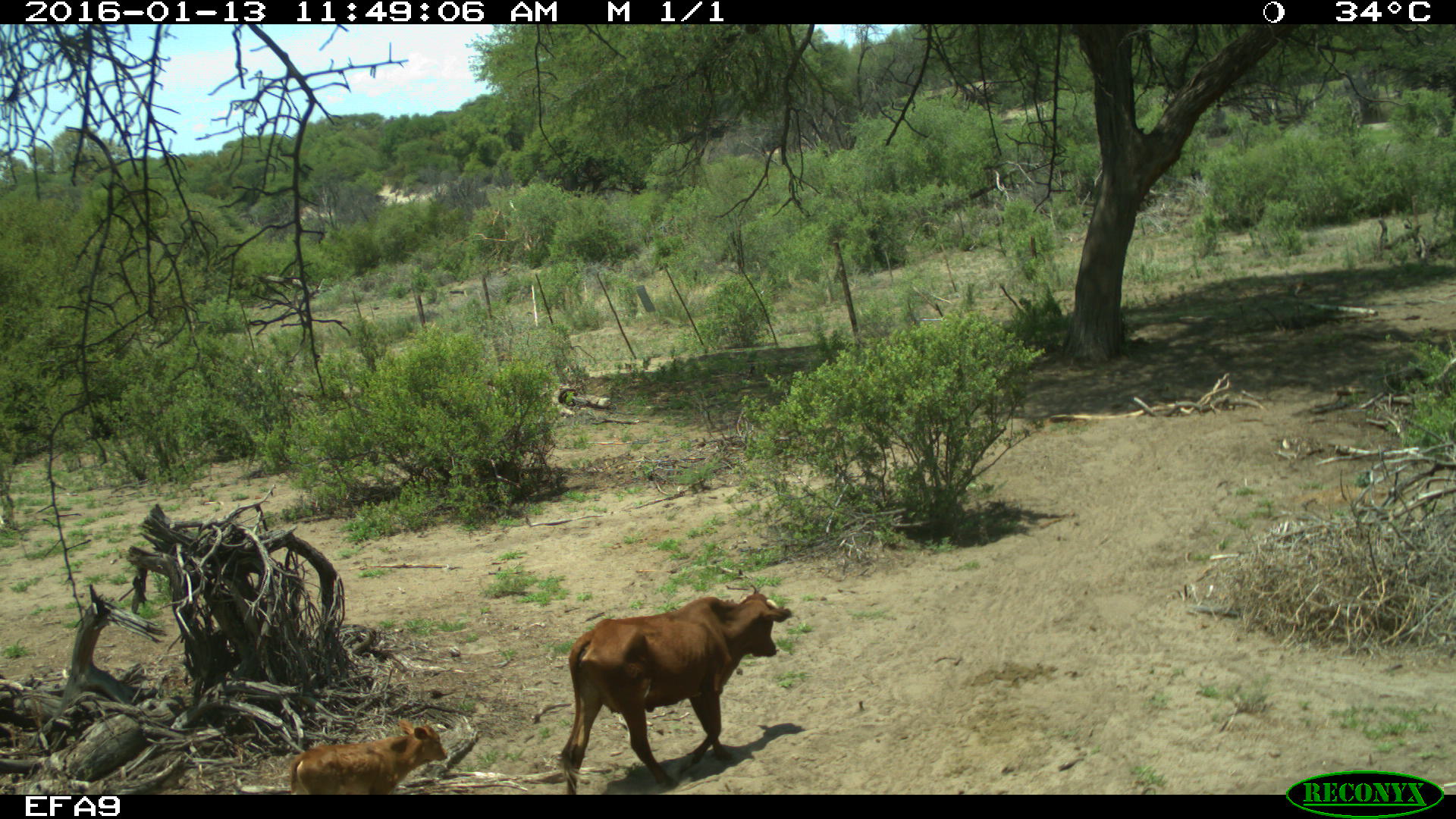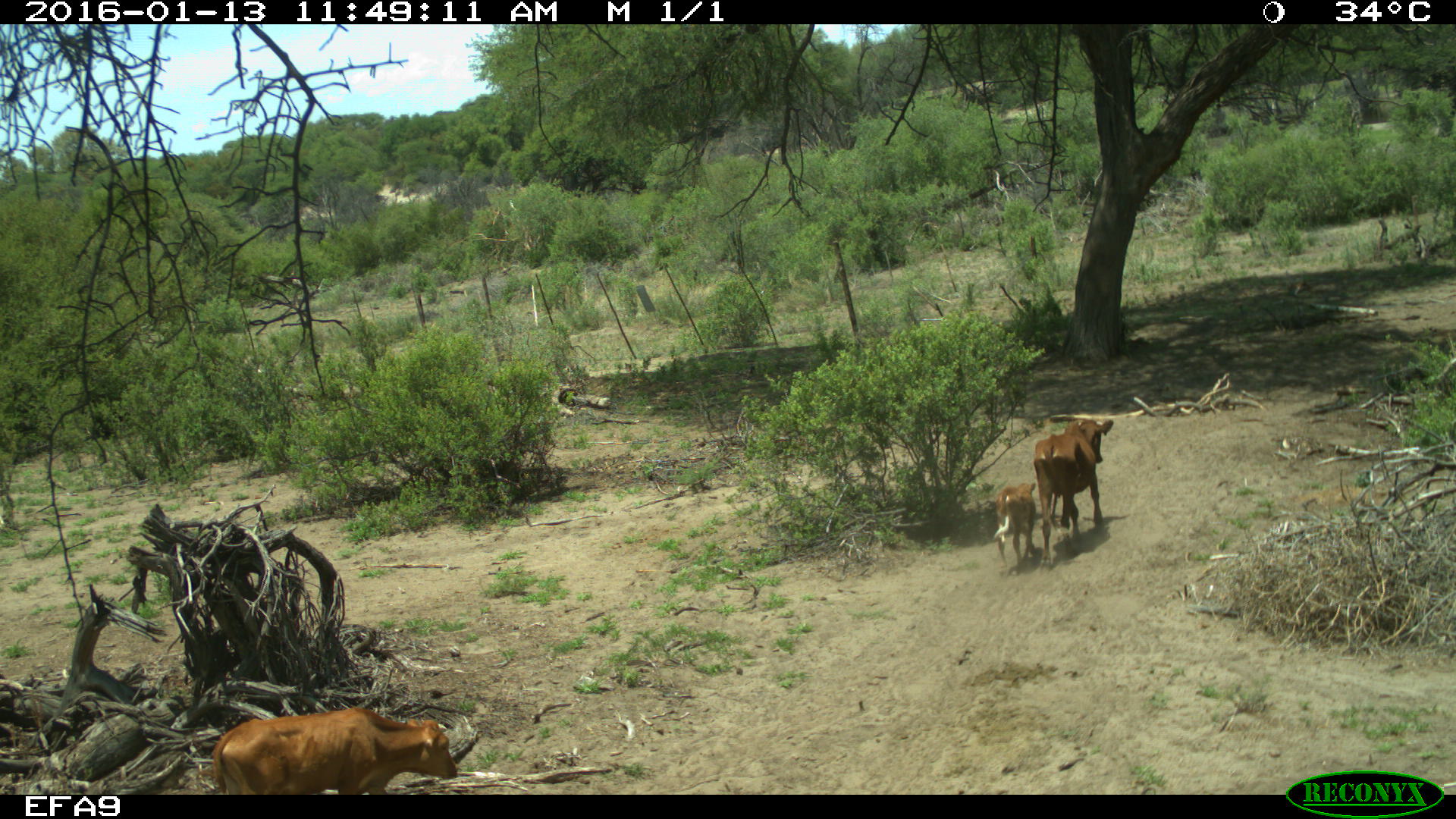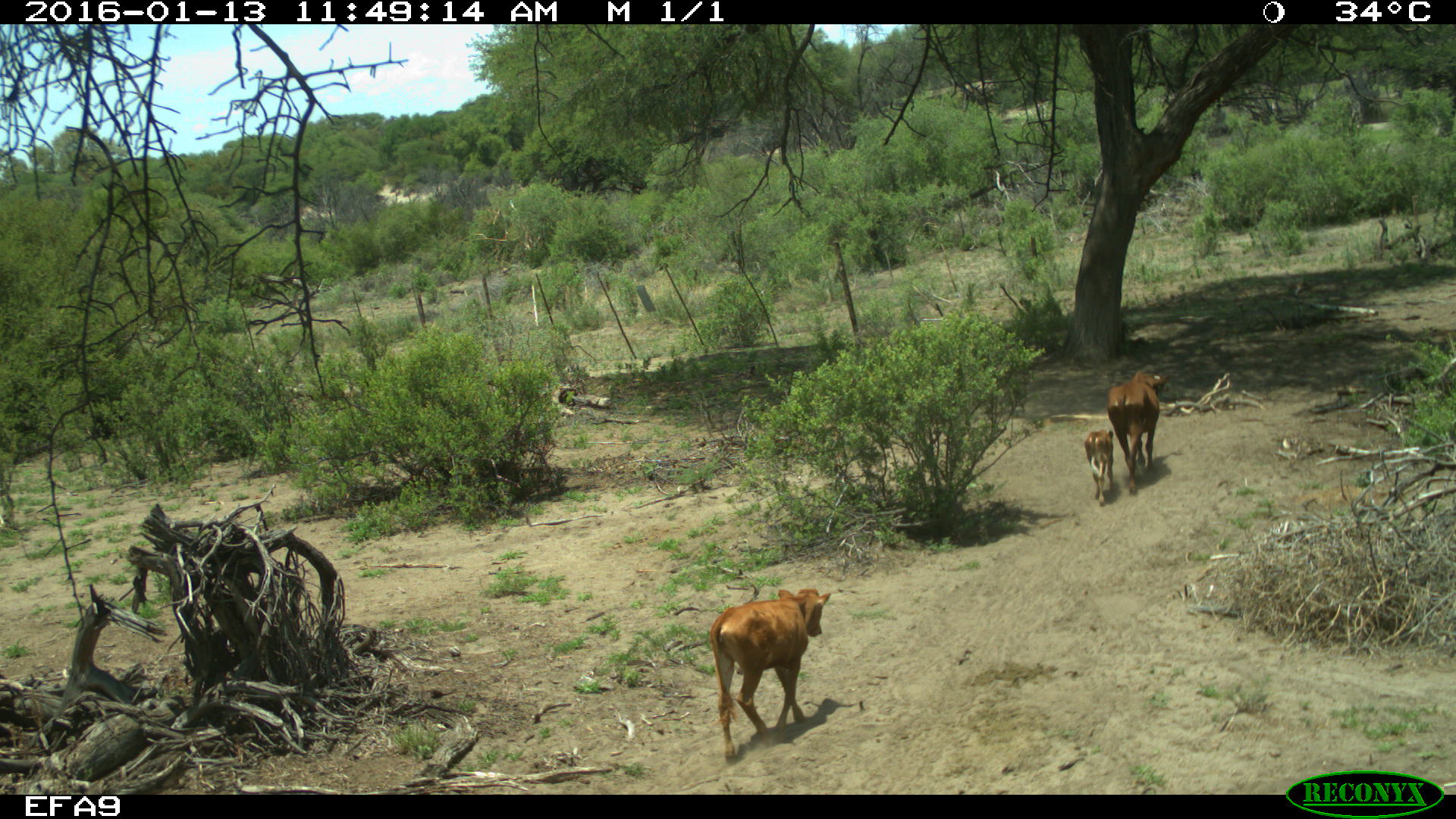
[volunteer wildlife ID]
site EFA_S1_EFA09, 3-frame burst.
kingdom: Animalia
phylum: Chordata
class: Mammalia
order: Artiodactyla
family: Bovidae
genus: Bos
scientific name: Bos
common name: cattle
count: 3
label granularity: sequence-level